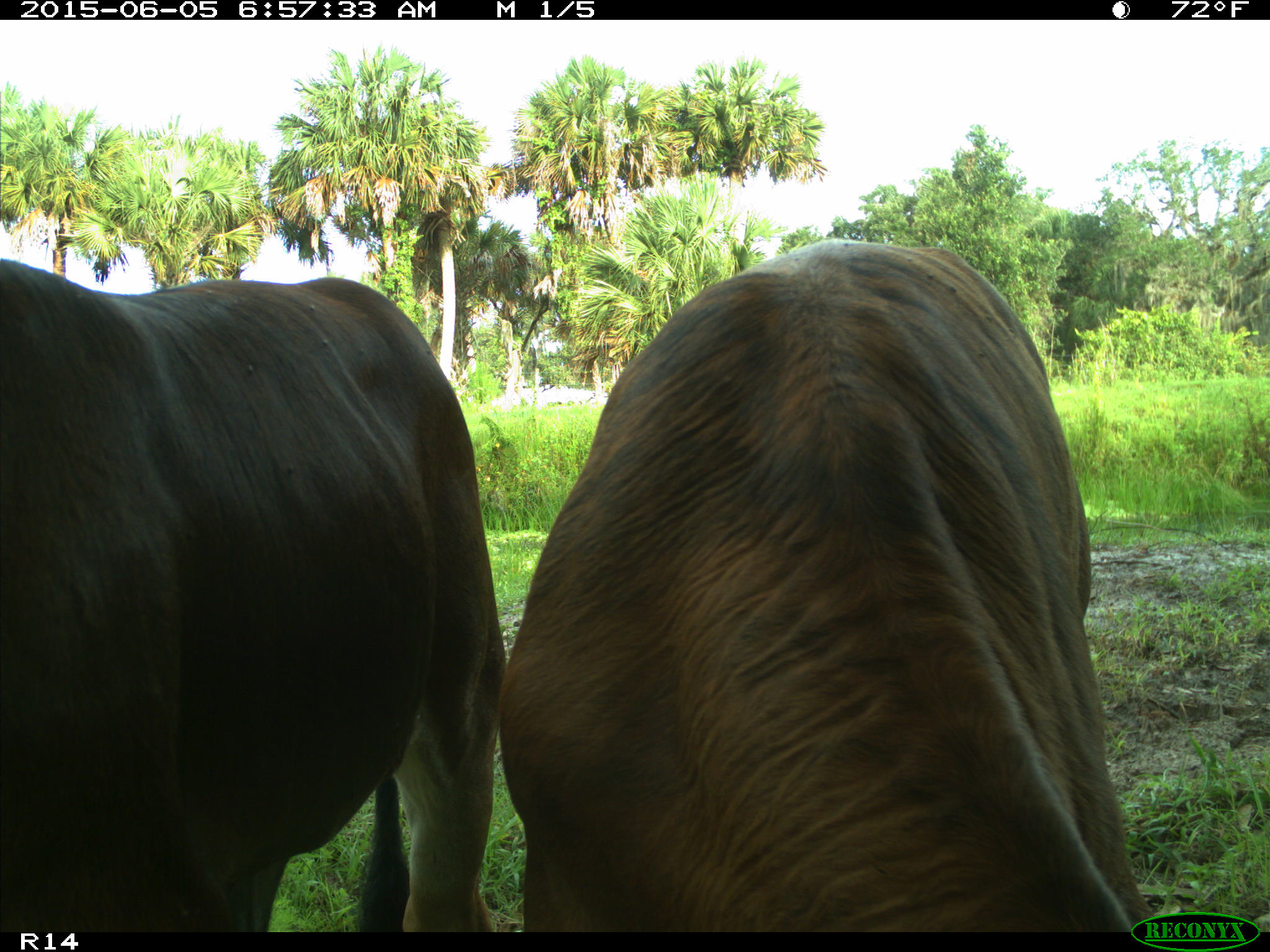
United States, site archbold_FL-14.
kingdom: Animalia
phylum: Chordata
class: Mammalia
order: Artiodactyla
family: Bovidae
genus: Bos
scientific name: Bos taurus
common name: domestic cow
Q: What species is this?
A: Bos taurus (domestic cow).